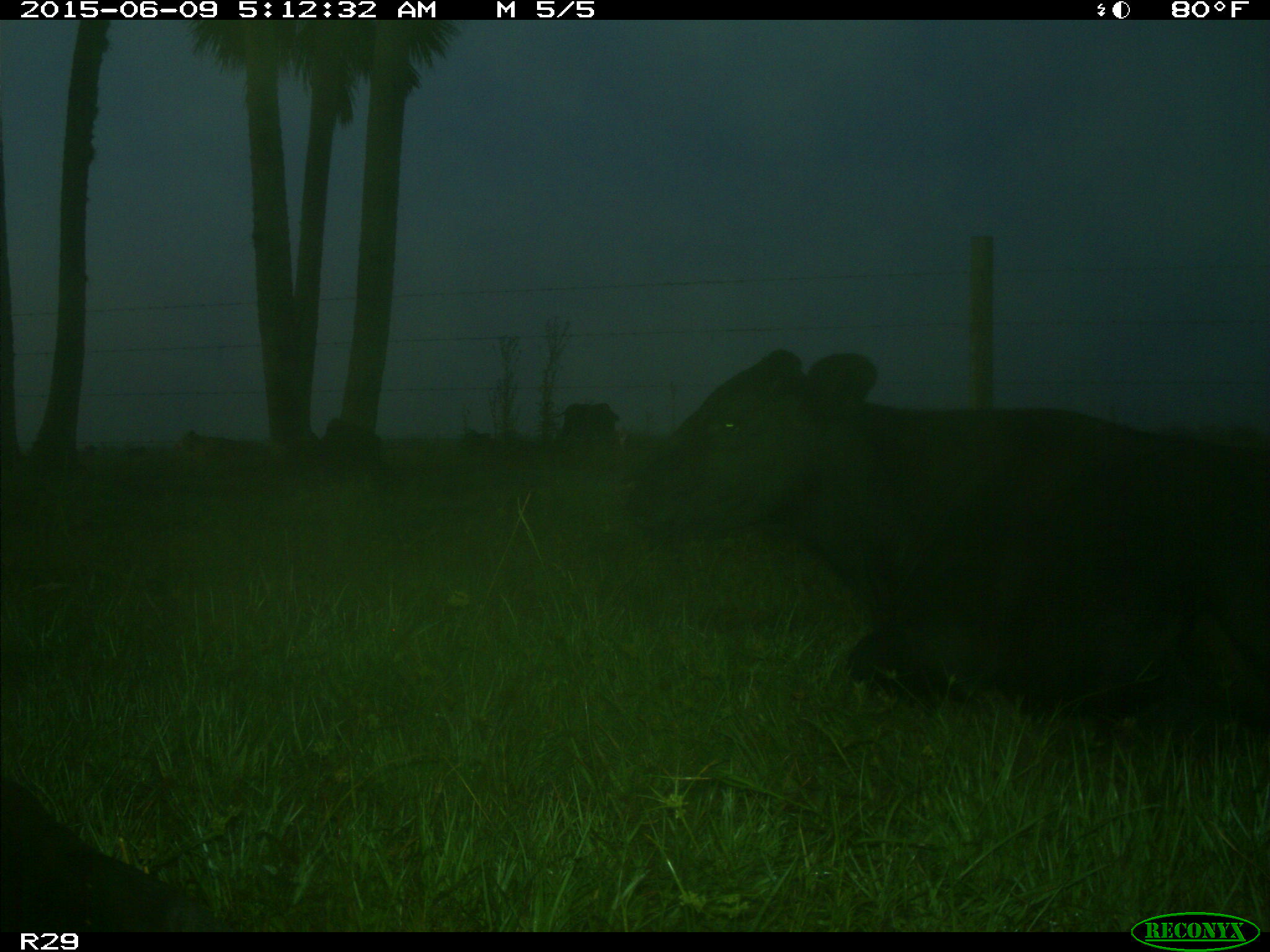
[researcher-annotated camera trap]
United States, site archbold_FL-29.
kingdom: Animalia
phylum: Chordata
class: Mammalia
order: Artiodactyla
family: Bovidae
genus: Bos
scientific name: Bos taurus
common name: domestic cow